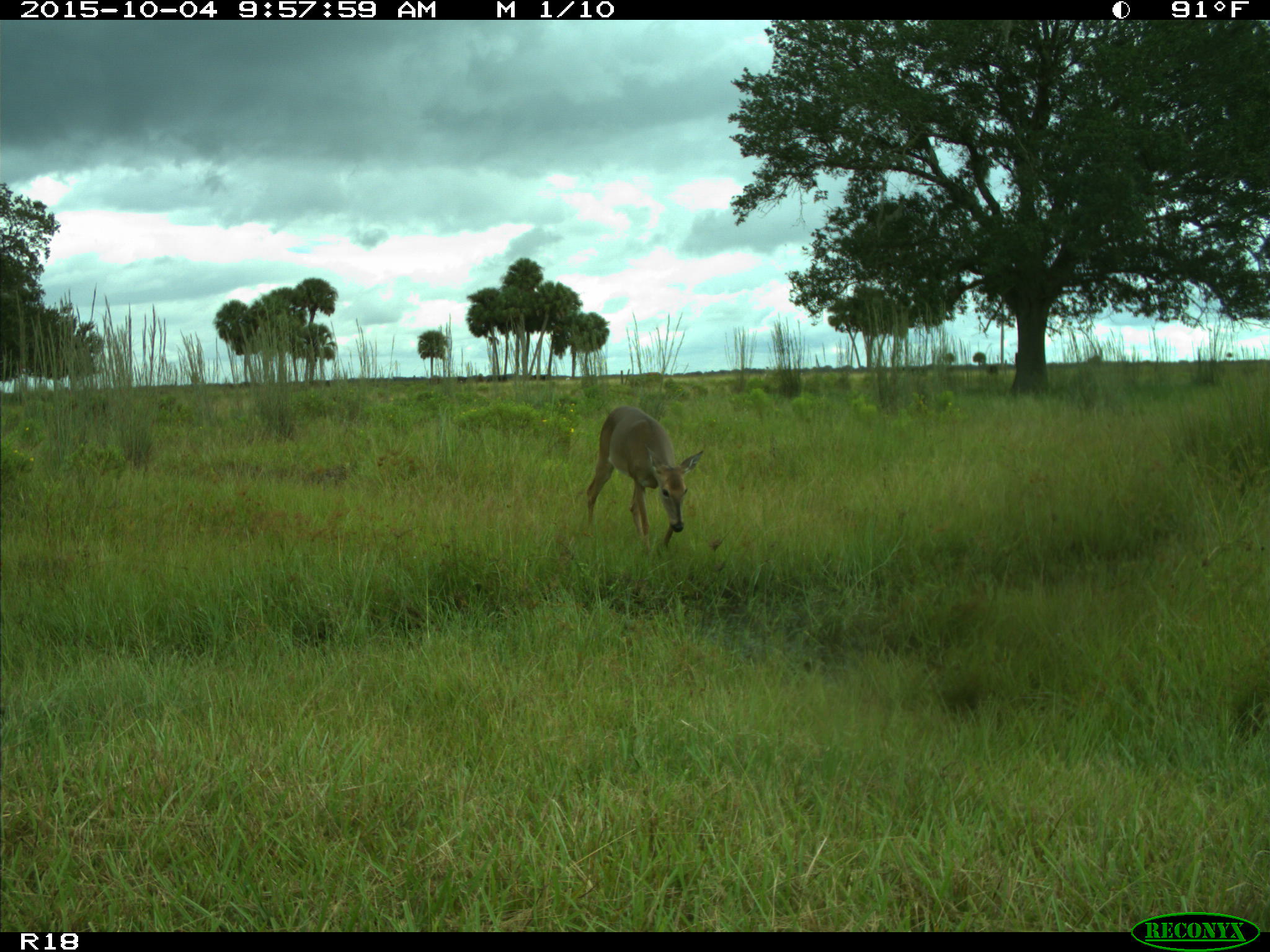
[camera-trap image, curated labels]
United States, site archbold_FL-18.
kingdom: Animalia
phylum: Chordata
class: Mammalia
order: Artiodactyla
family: Cervidae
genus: Odocoileus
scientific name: Odocoileus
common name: deer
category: unidentified deer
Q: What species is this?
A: Unidentified deer (deer) (Odocoileus).